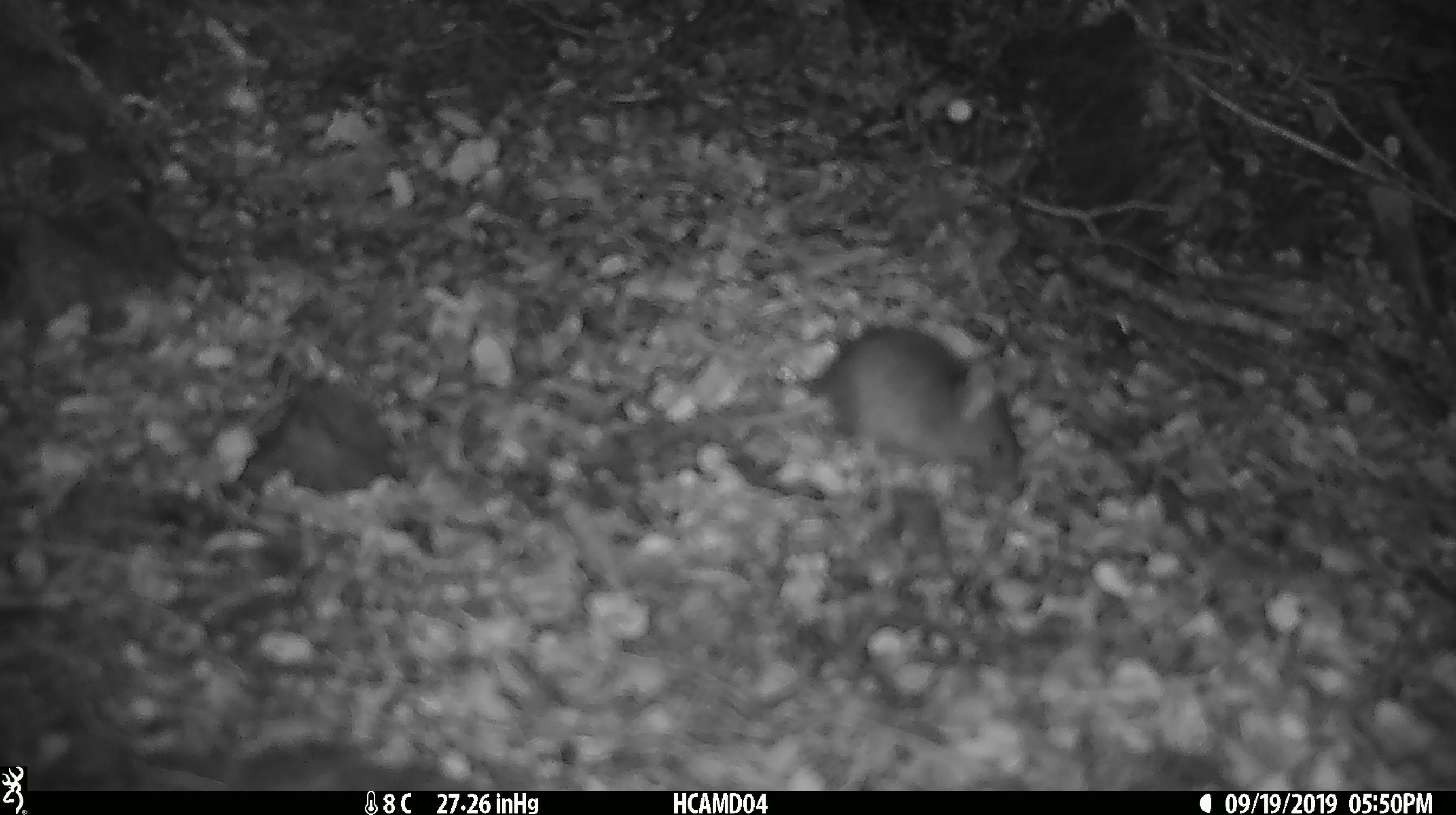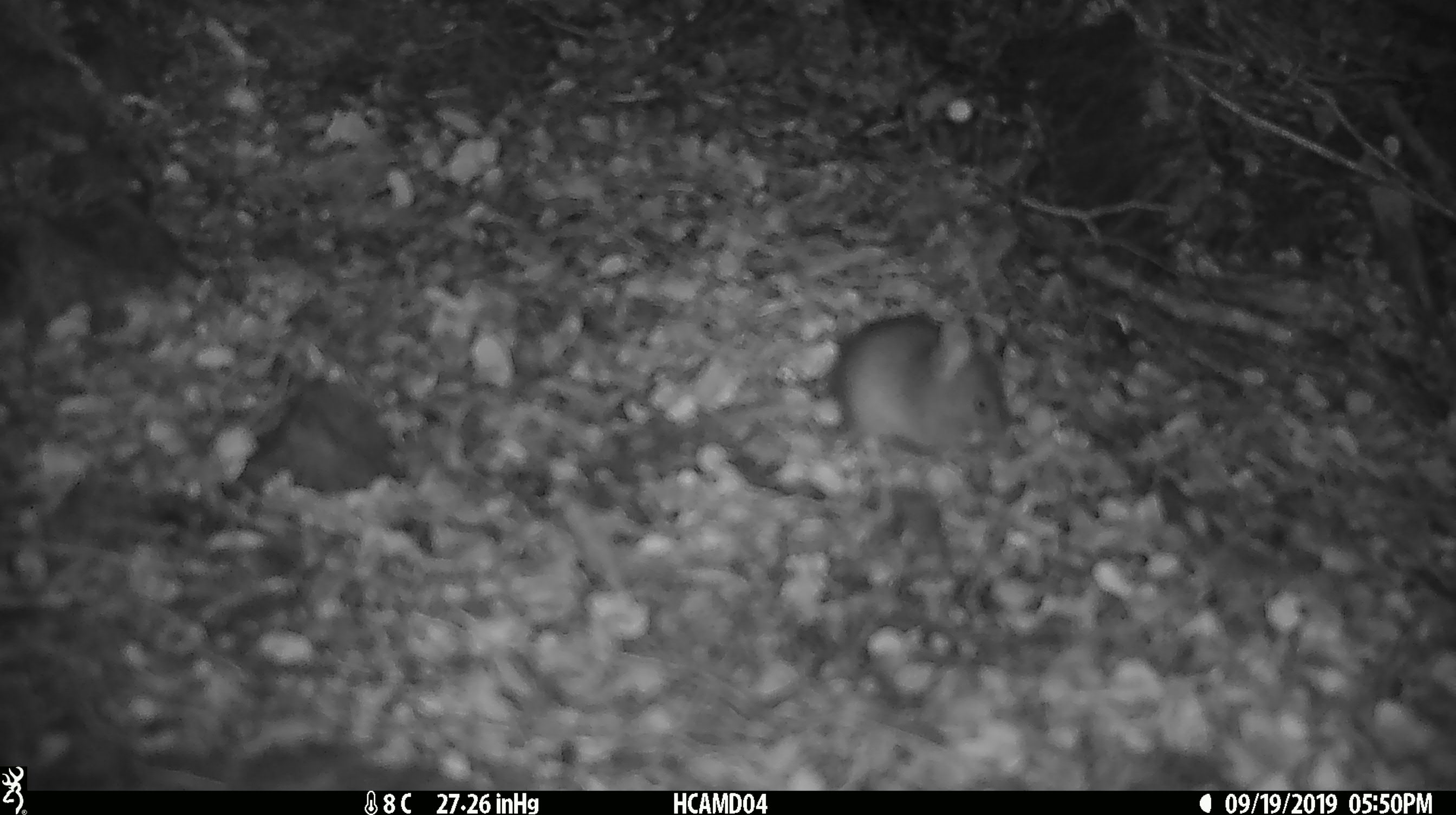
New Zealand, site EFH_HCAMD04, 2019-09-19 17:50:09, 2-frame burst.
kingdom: Animalia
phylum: Chordata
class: Mammalia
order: Rodentia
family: Muridae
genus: Mus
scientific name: Mus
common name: mouse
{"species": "mouse (Mus)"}